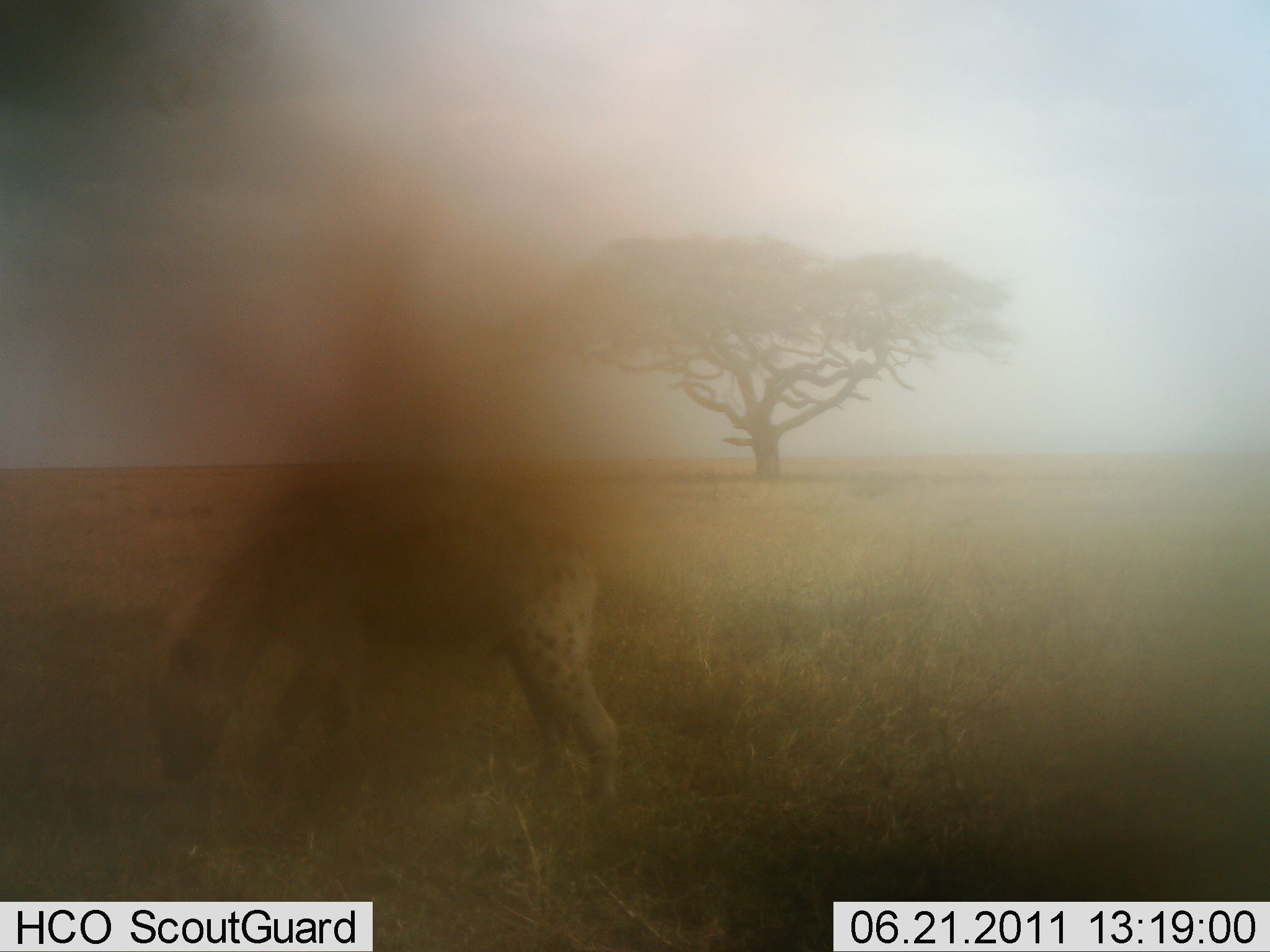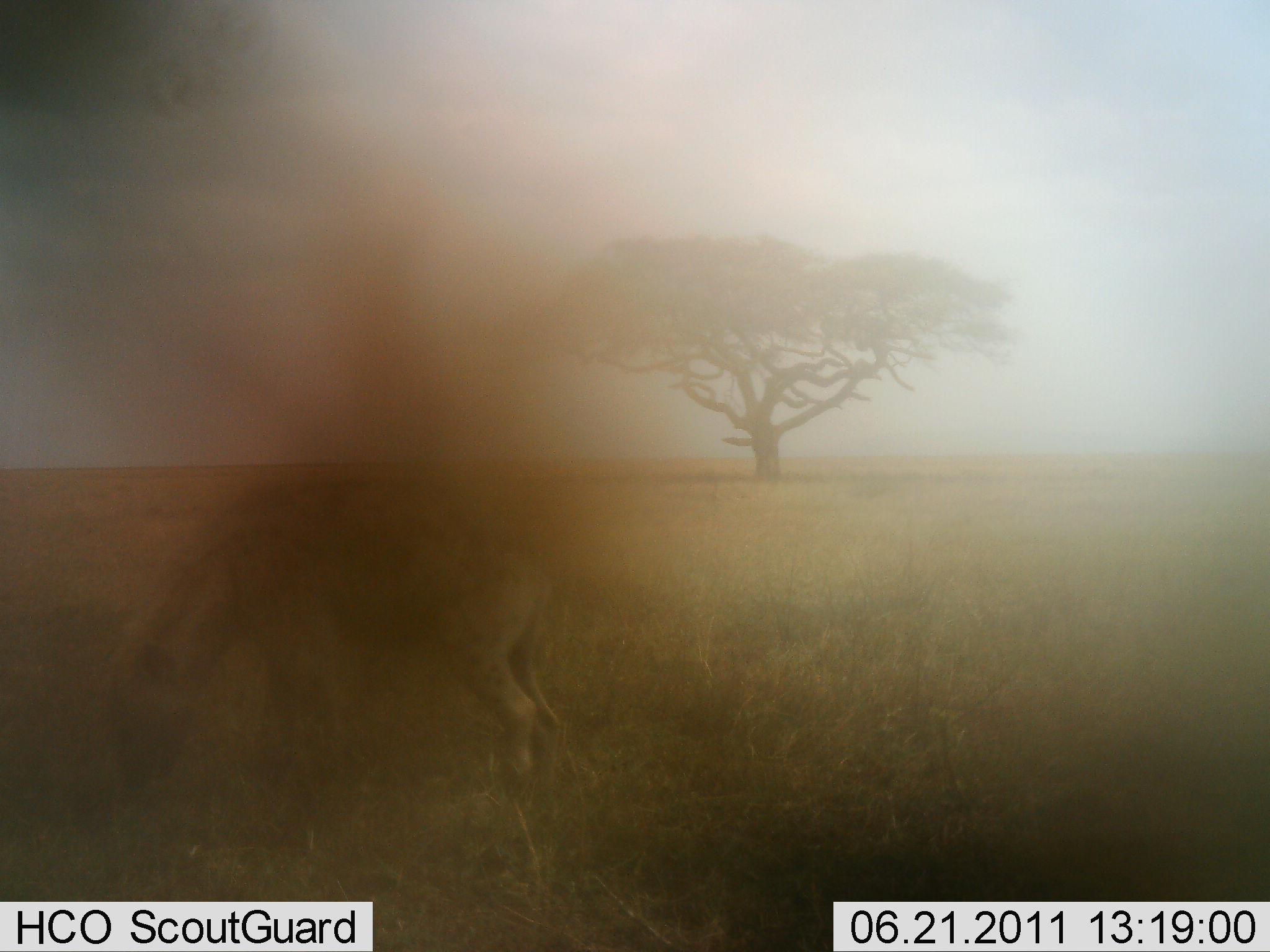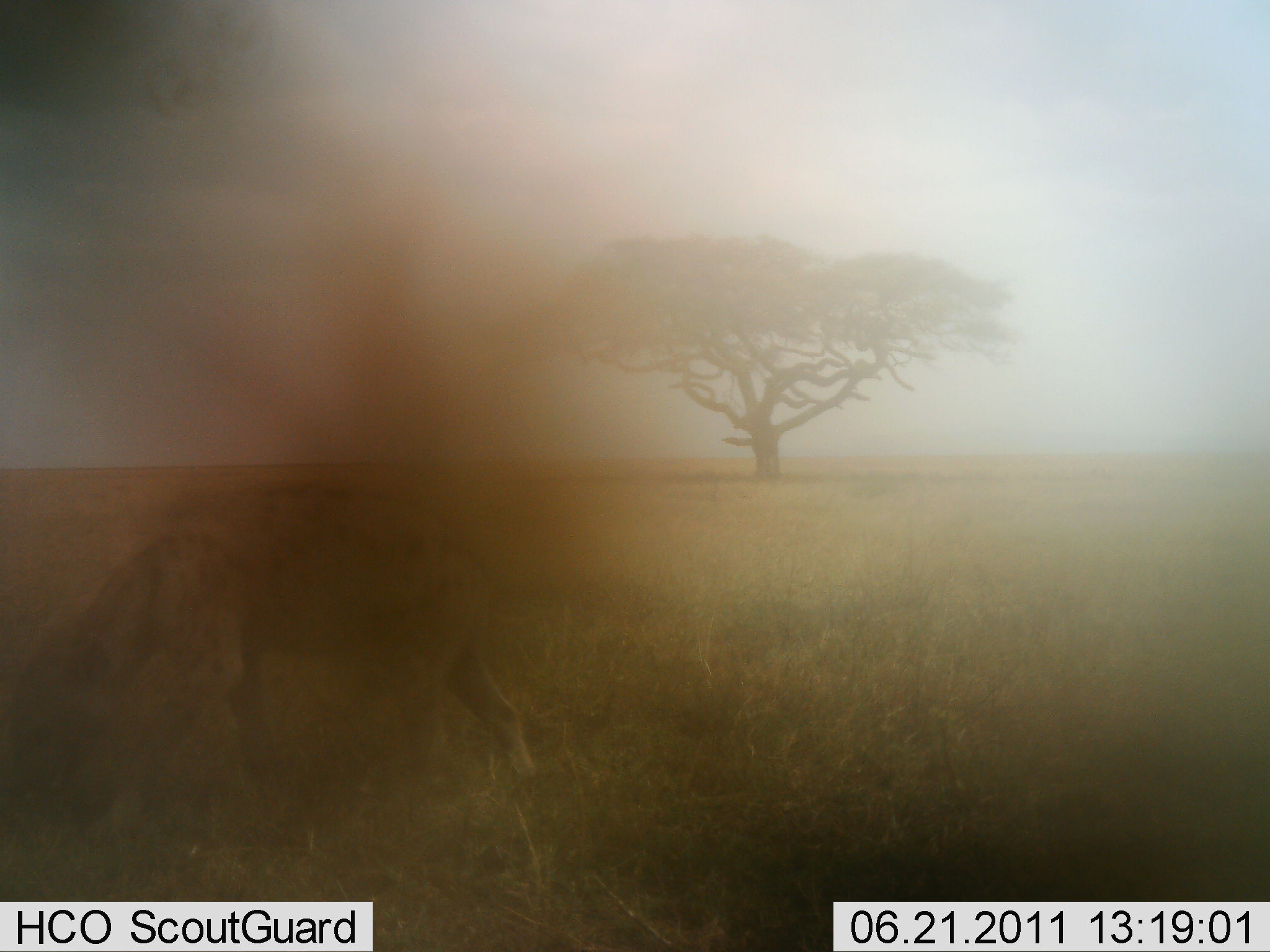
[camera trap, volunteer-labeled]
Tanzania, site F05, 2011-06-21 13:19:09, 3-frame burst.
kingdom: Animalia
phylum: Chordata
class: Mammalia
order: Carnivora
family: Hyaenidae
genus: Crocuta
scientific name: Crocuta crocuta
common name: spotted hyena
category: hyenaspotted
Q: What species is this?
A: Hyenaspotted (spotted hyena) (Crocuta crocuta).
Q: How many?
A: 1.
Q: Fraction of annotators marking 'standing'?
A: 50%.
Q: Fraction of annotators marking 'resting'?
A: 0%.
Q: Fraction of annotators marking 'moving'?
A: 50%.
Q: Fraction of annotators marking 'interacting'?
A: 0%.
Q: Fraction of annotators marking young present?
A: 0%.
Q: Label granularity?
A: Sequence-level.